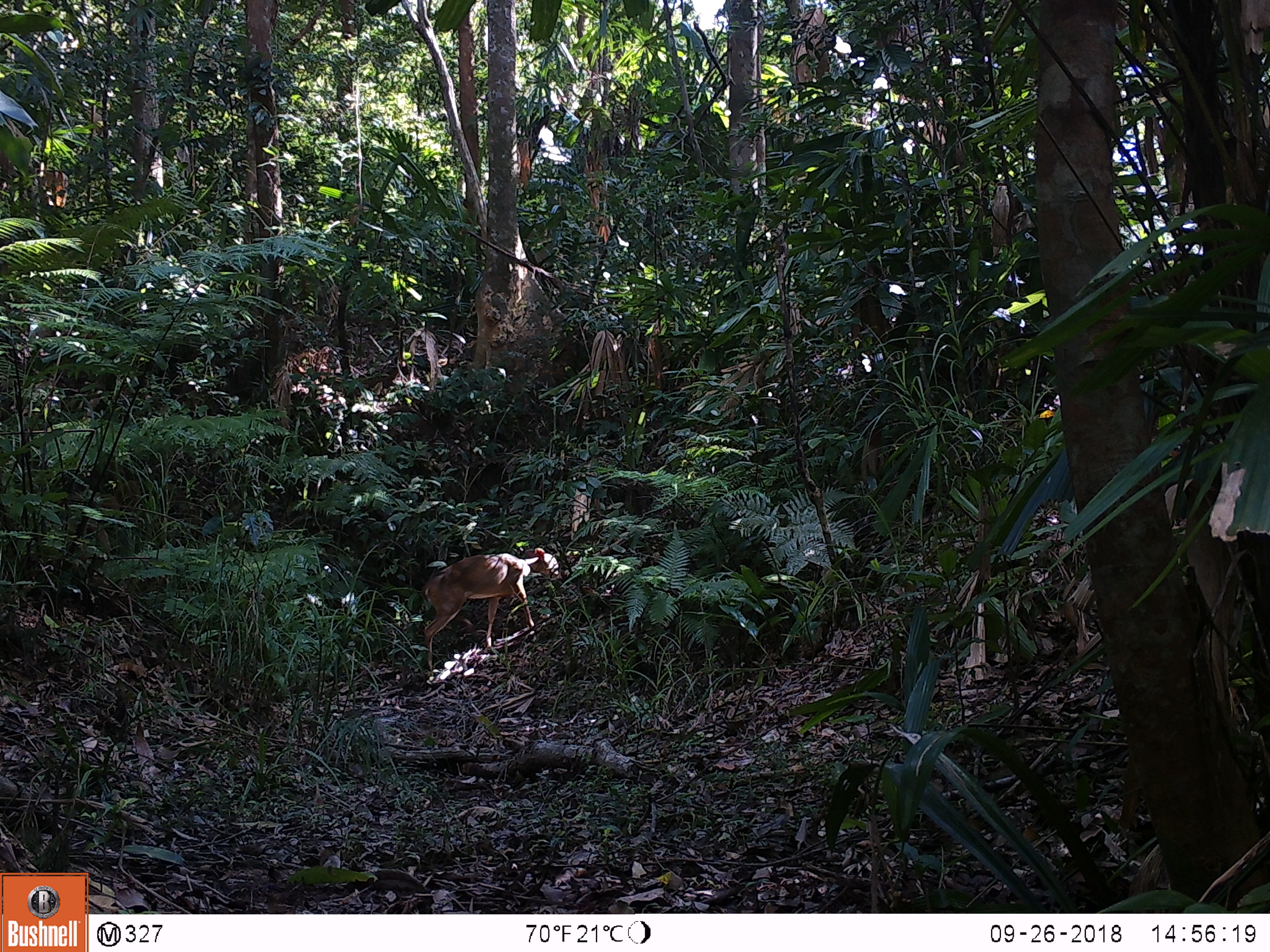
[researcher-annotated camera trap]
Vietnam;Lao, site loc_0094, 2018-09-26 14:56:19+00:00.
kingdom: Animalia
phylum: Chordata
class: Mammalia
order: Artiodactyla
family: Cervidae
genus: Muntiacus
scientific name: Muntiacus vuquangensis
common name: large-antlered muntjac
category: large antlered muntjac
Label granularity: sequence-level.